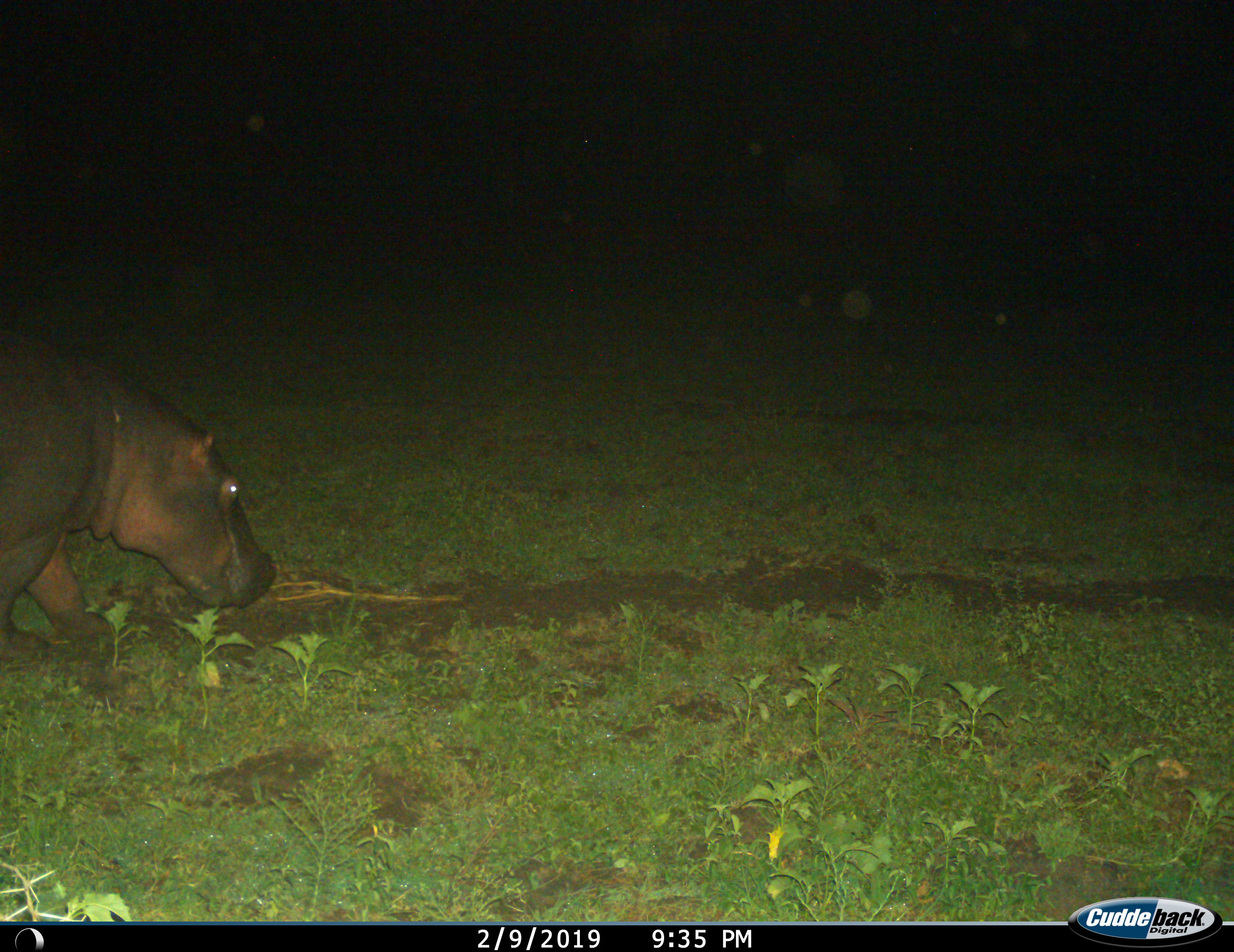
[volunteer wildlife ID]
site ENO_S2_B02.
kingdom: Animalia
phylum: Chordata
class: Mammalia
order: Artiodactyla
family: Hippopotamidae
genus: Hippopotamus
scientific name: Hippopotamus amphibius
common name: hippopotamus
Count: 1.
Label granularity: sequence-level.